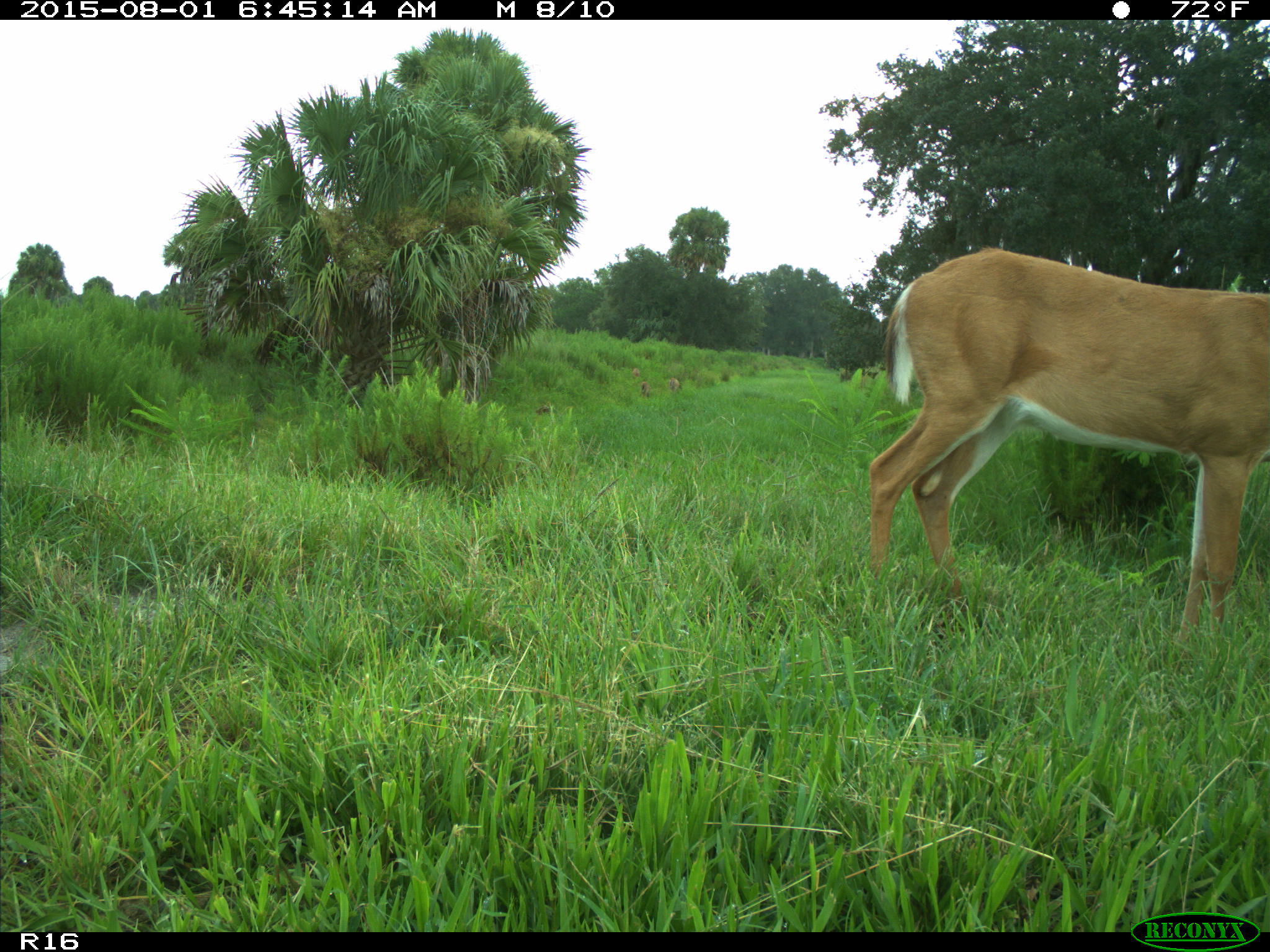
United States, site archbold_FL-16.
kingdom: Animalia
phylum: Chordata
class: Mammalia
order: Artiodactyla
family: Cervidae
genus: Odocoileus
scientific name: Odocoileus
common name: deer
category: unidentified deer